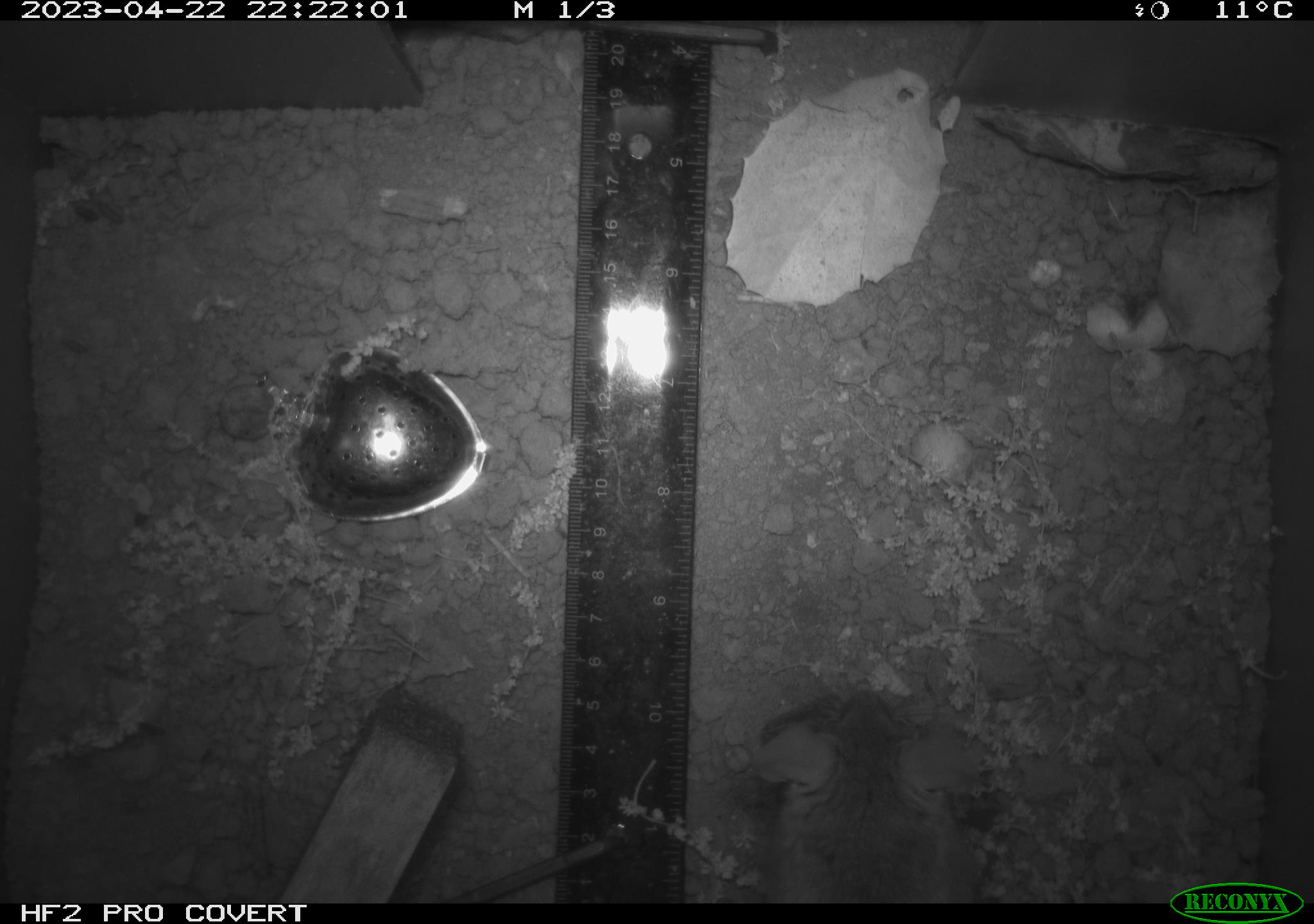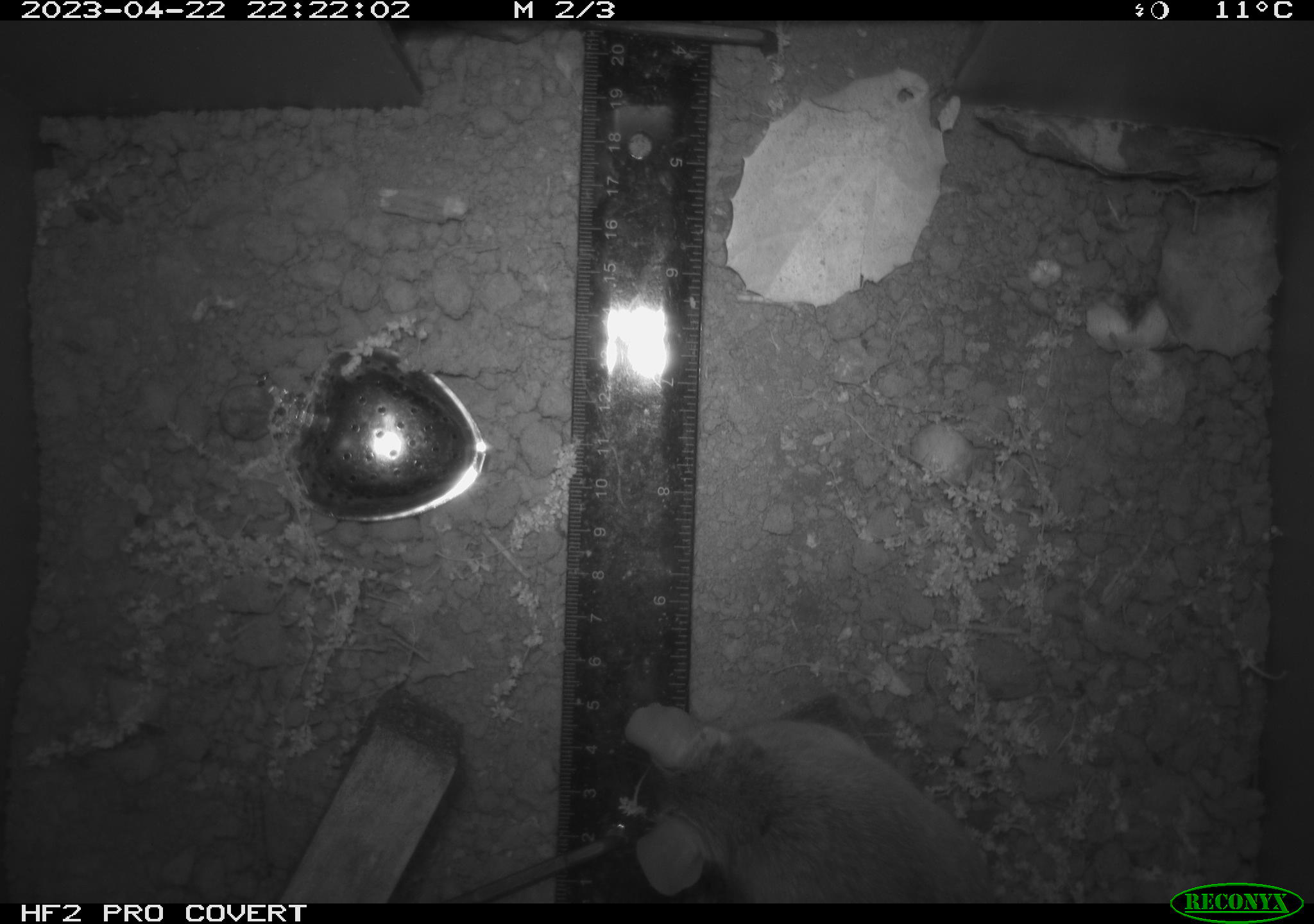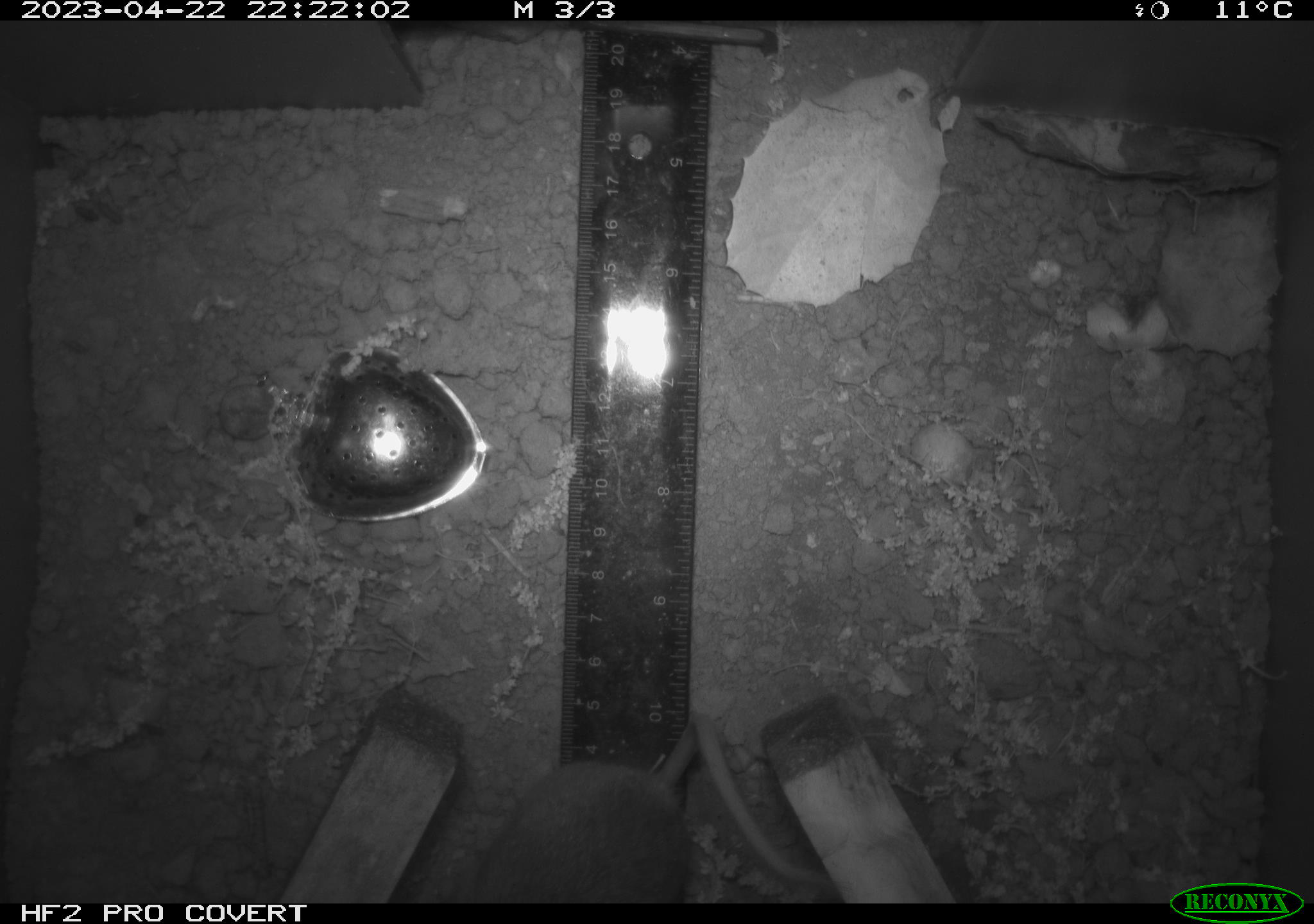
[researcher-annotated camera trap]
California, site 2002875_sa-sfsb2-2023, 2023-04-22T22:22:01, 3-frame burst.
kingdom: Animalia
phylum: Chordata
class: Mammalia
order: Rodentia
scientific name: Rodentia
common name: mouse species